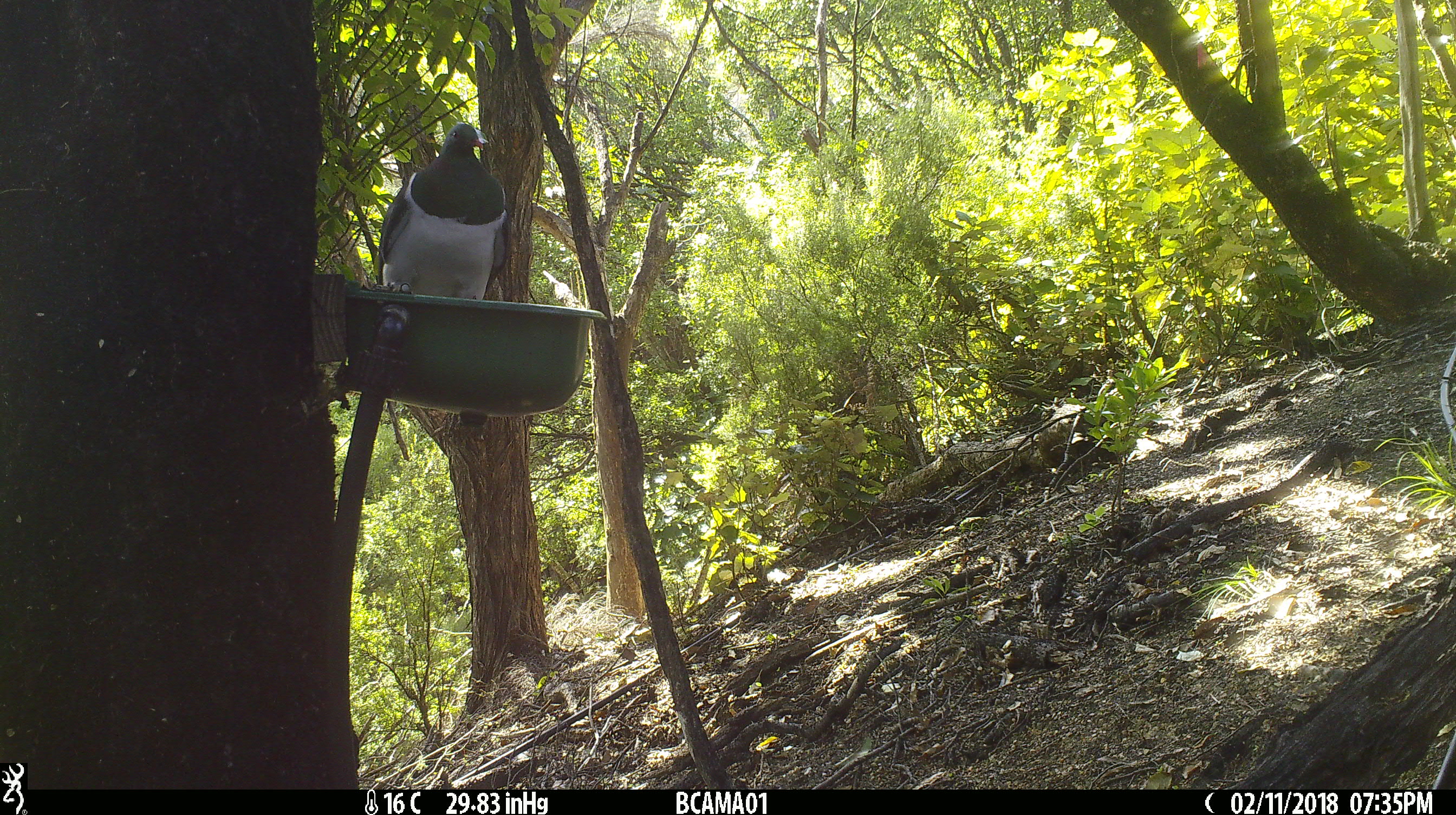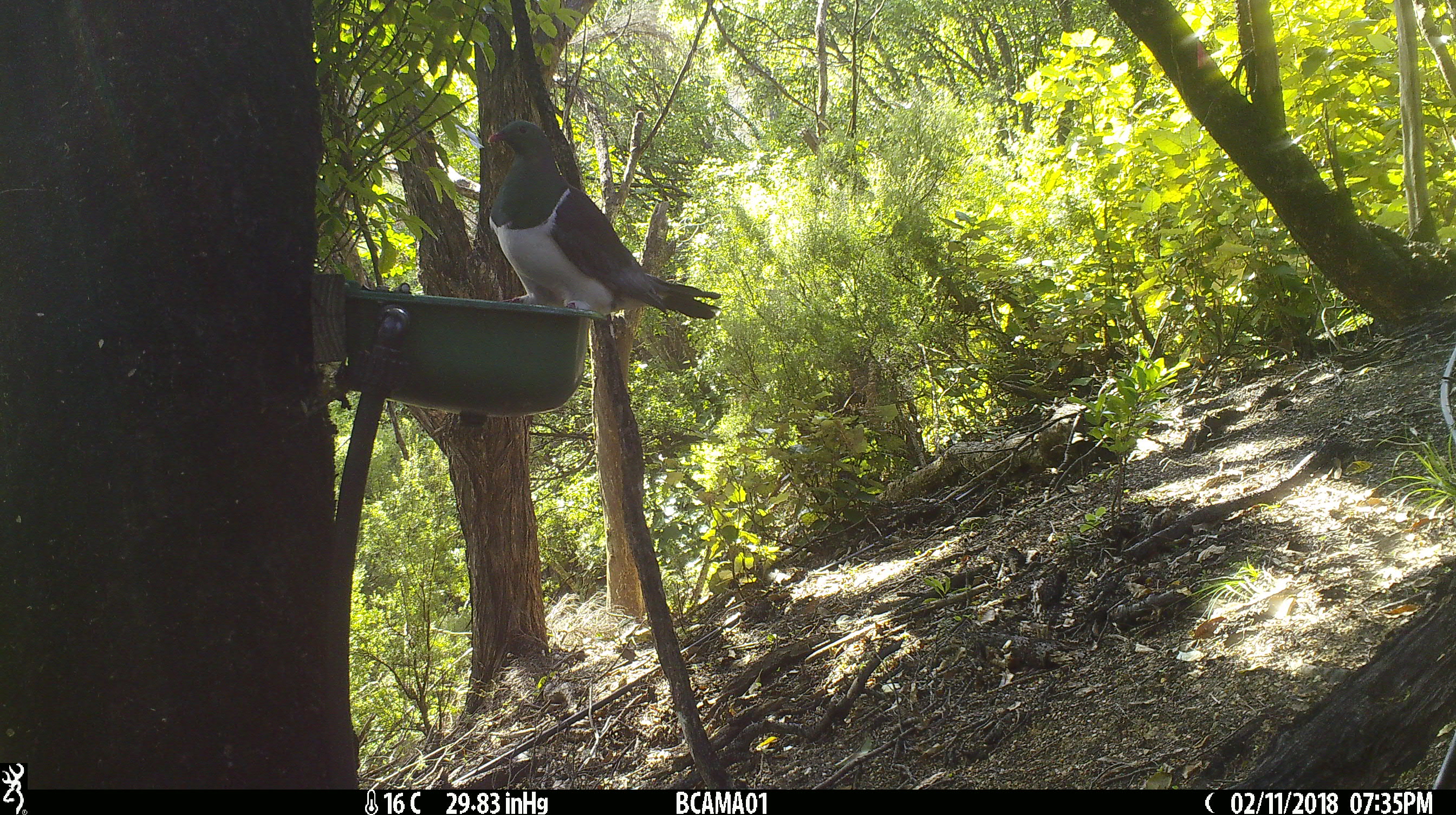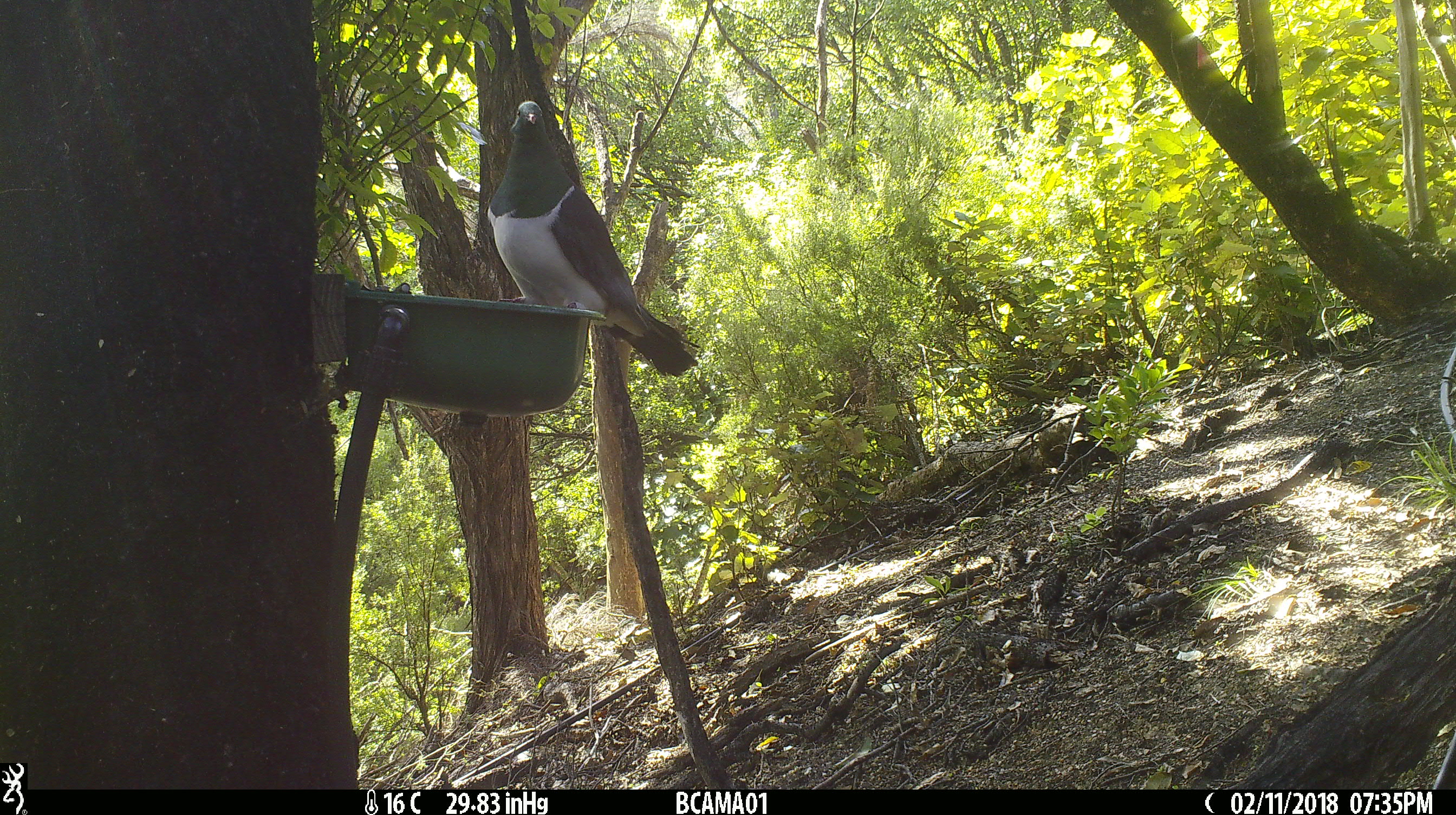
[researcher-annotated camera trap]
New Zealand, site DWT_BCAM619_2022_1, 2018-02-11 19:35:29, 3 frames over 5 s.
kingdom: Animalia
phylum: Chordata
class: Aves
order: Columbiformes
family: Columbidae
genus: Hemiphaga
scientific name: Hemiphaga novaeseelandiae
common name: new zealand pigeon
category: kereru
Kereru (new zealand pigeon) (Hemiphaga novaeseelandiae).